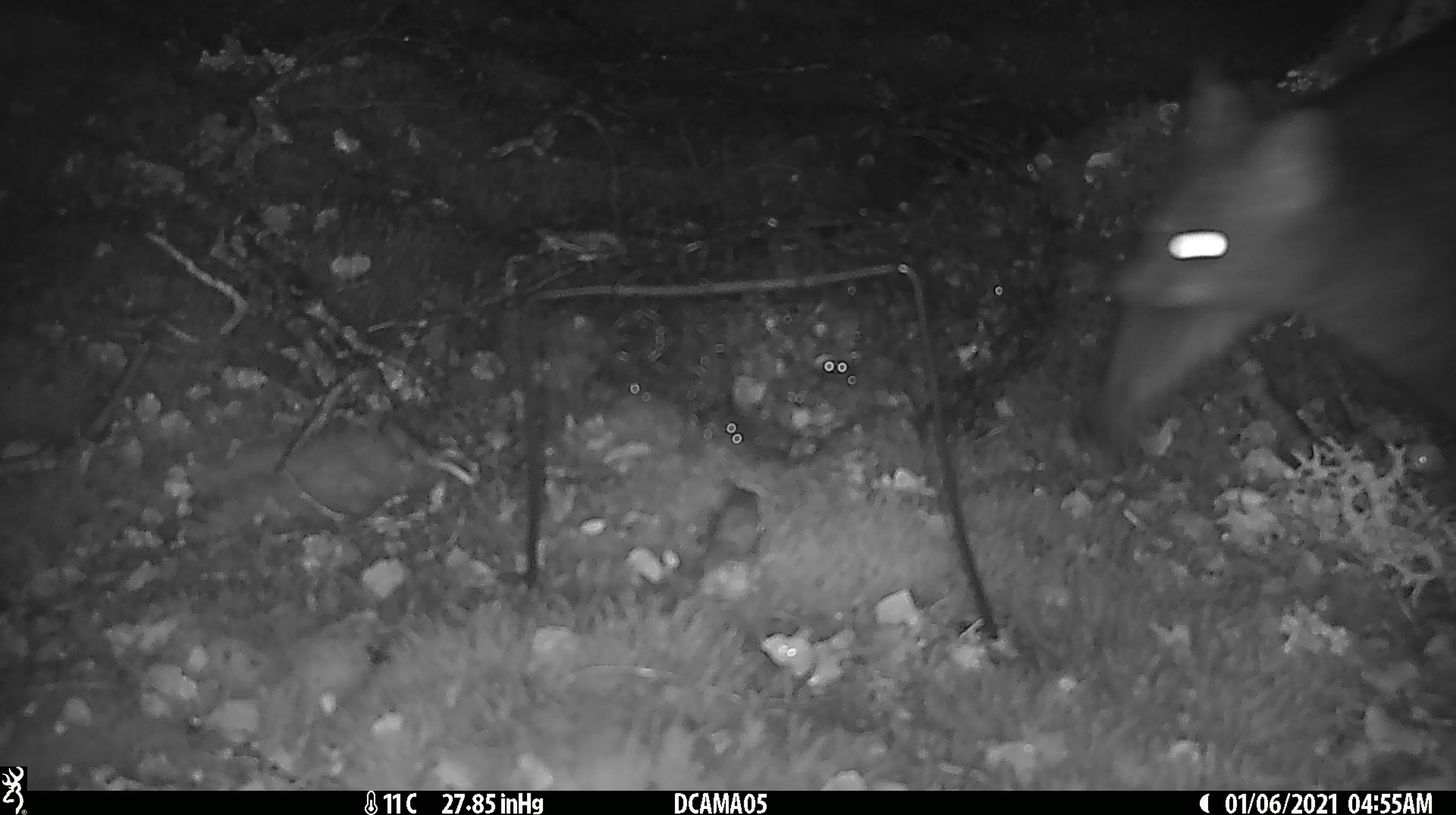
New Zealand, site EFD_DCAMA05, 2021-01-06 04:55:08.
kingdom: Animalia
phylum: Chordata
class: Mammalia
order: Diprotodontia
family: Phalangeridae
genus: Trichosurus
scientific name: Trichosurus vulpecula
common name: common brushtail possum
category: possum